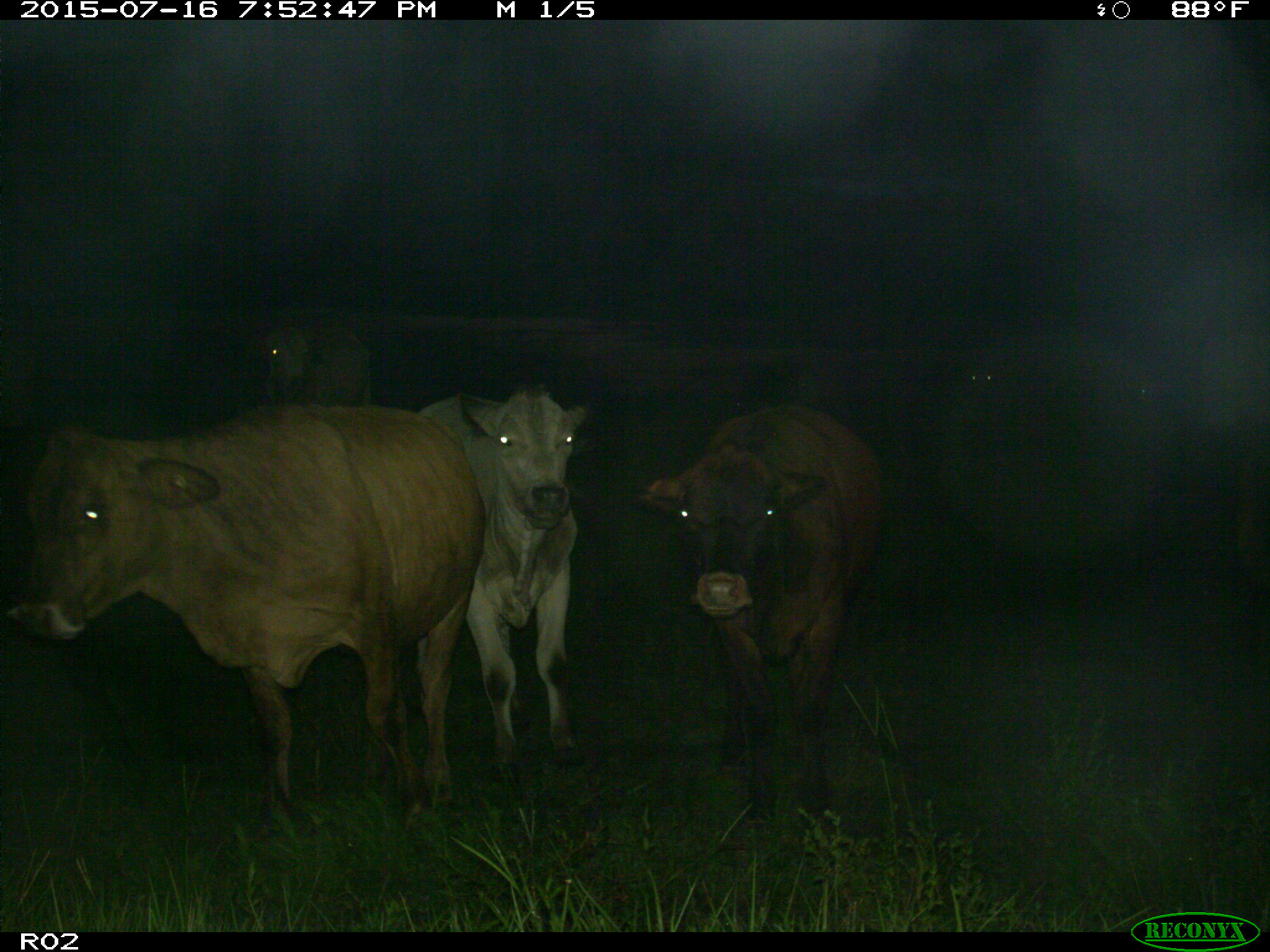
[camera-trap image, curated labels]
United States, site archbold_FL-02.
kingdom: Animalia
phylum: Chordata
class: Mammalia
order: Artiodactyla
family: Bovidae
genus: Bos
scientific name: Bos taurus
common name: domestic cow